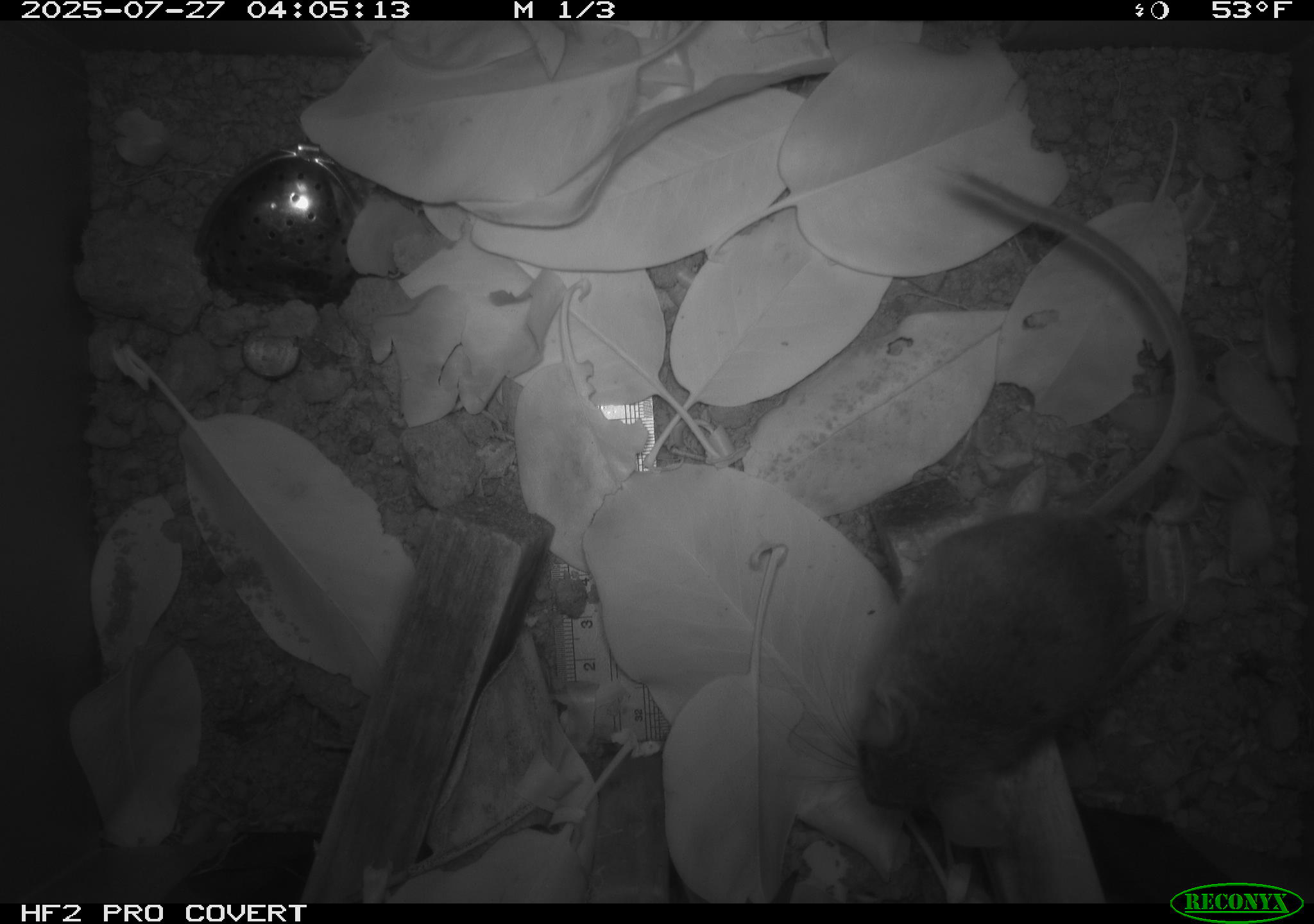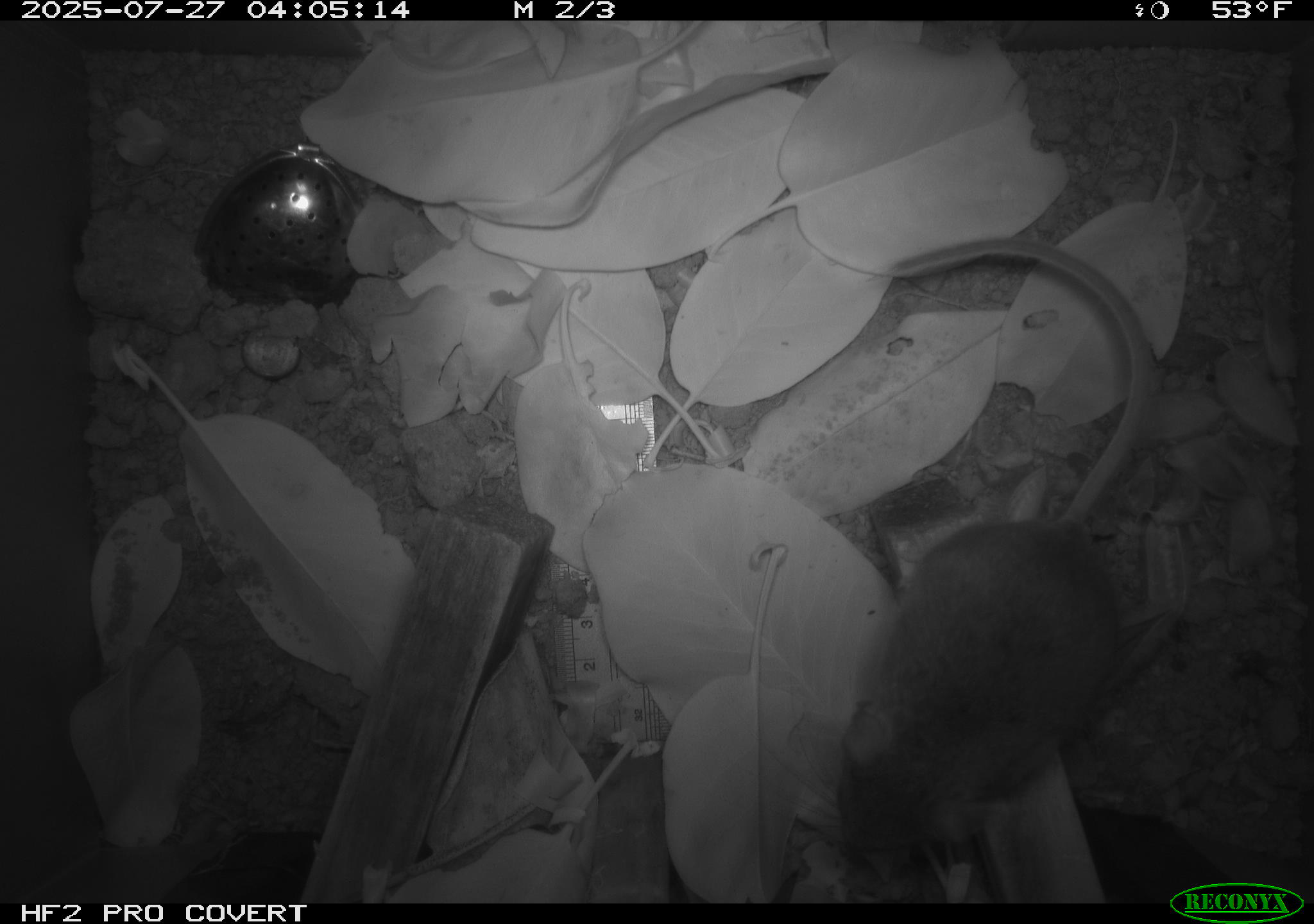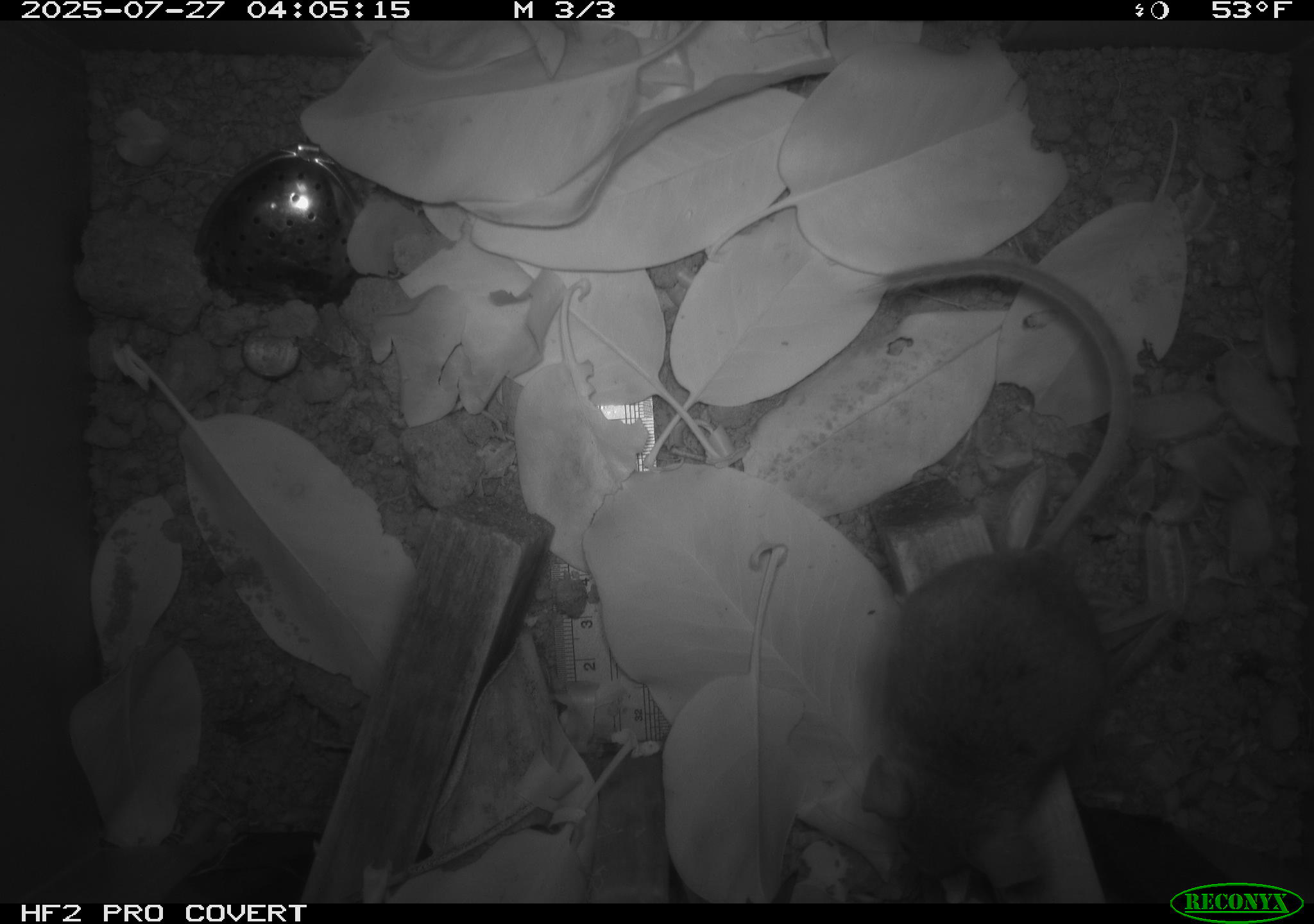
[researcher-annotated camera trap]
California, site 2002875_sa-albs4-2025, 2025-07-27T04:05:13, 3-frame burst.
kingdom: Animalia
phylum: Chordata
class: Mammalia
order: Rodentia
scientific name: Rodentia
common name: mouse species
Mouse species (Rodentia).